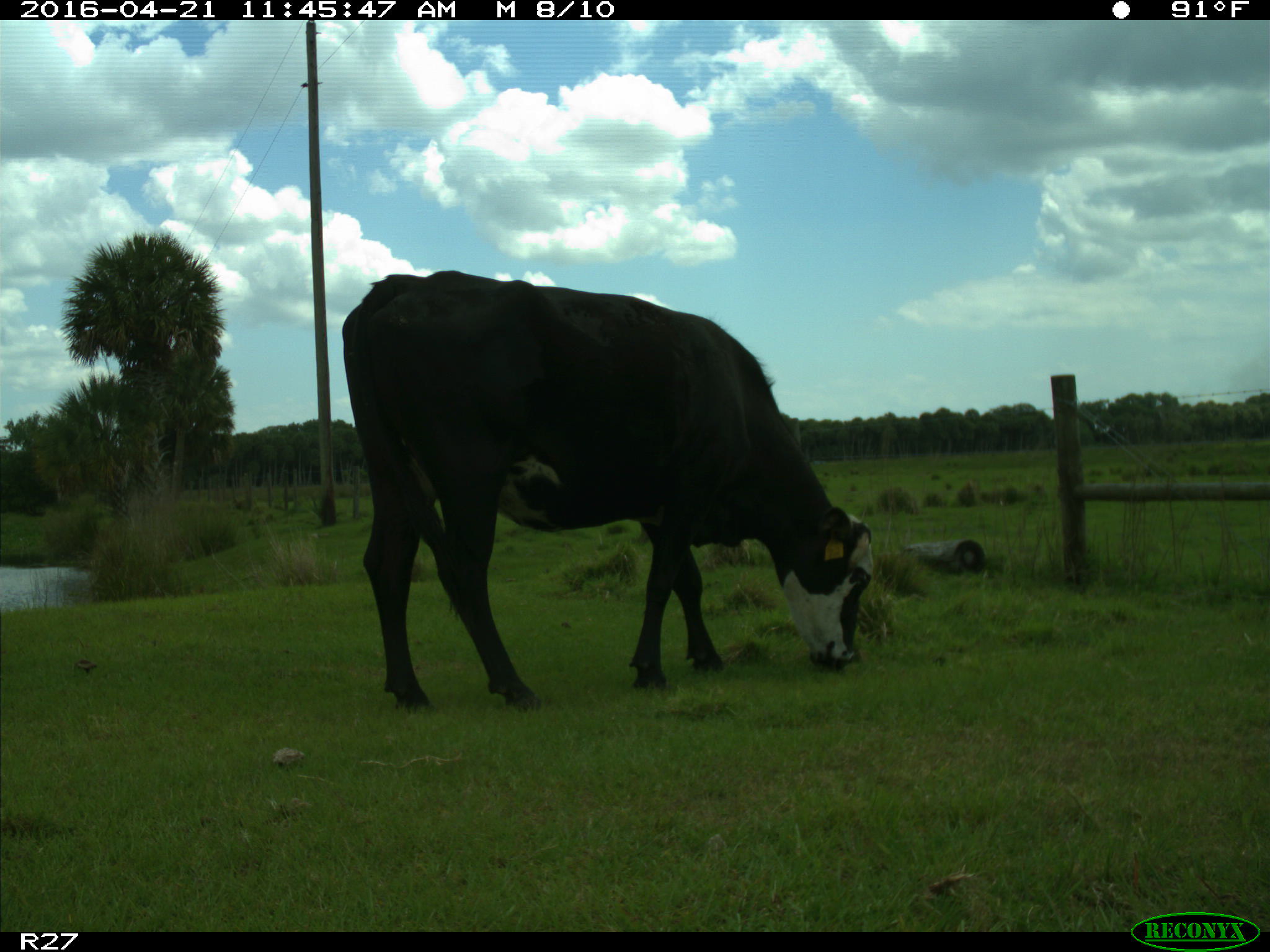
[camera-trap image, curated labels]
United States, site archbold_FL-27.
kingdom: Animalia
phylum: Chordata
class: Mammalia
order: Artiodactyla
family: Bovidae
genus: Bos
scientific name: Bos taurus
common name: domestic cow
Bos taurus (domestic cow).